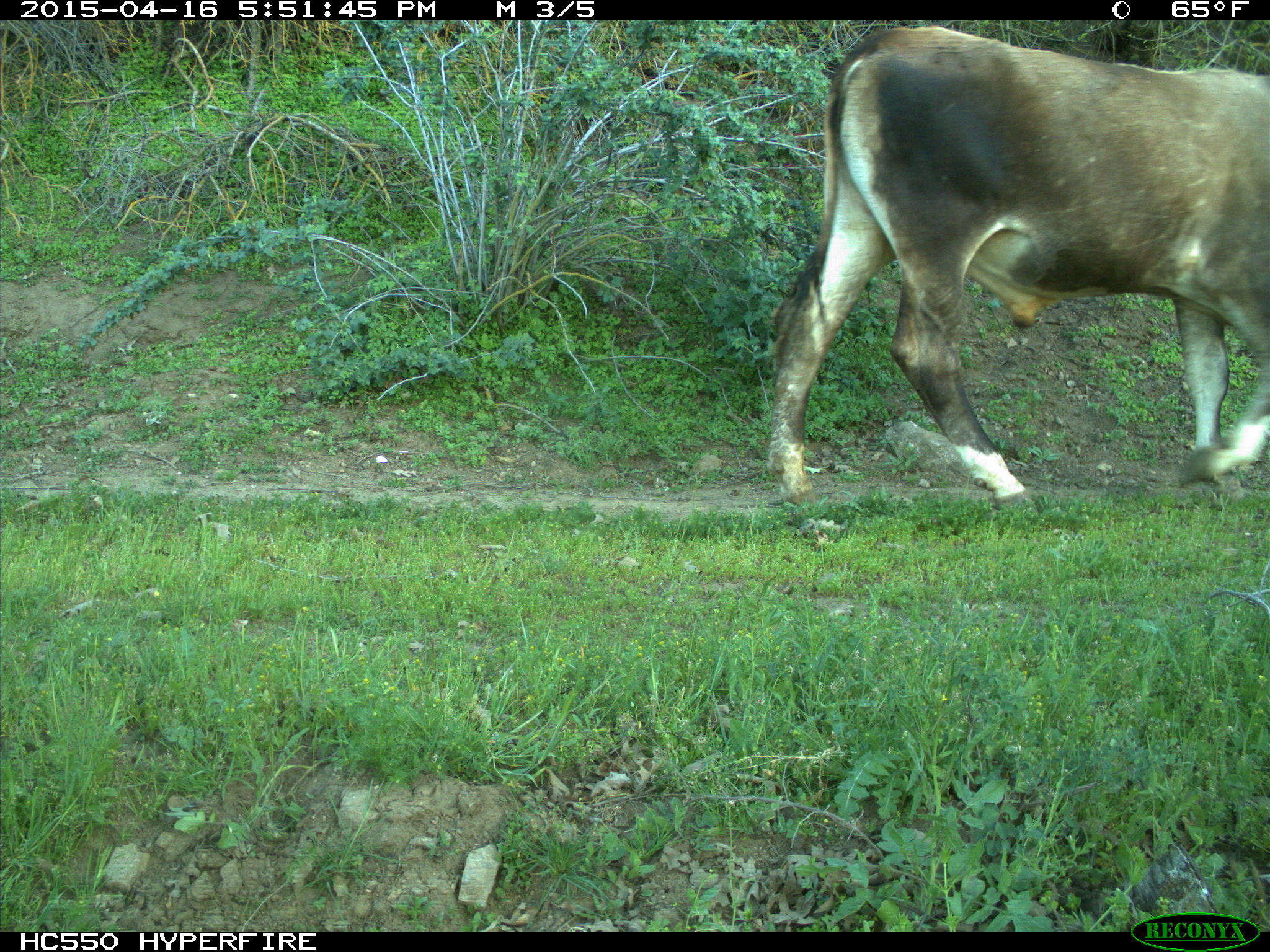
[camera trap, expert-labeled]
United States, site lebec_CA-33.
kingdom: Animalia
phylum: Chordata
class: Mammalia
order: Artiodactyla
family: Bovidae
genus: Bos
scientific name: Bos taurus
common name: domestic cow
Bos taurus (domestic cow).